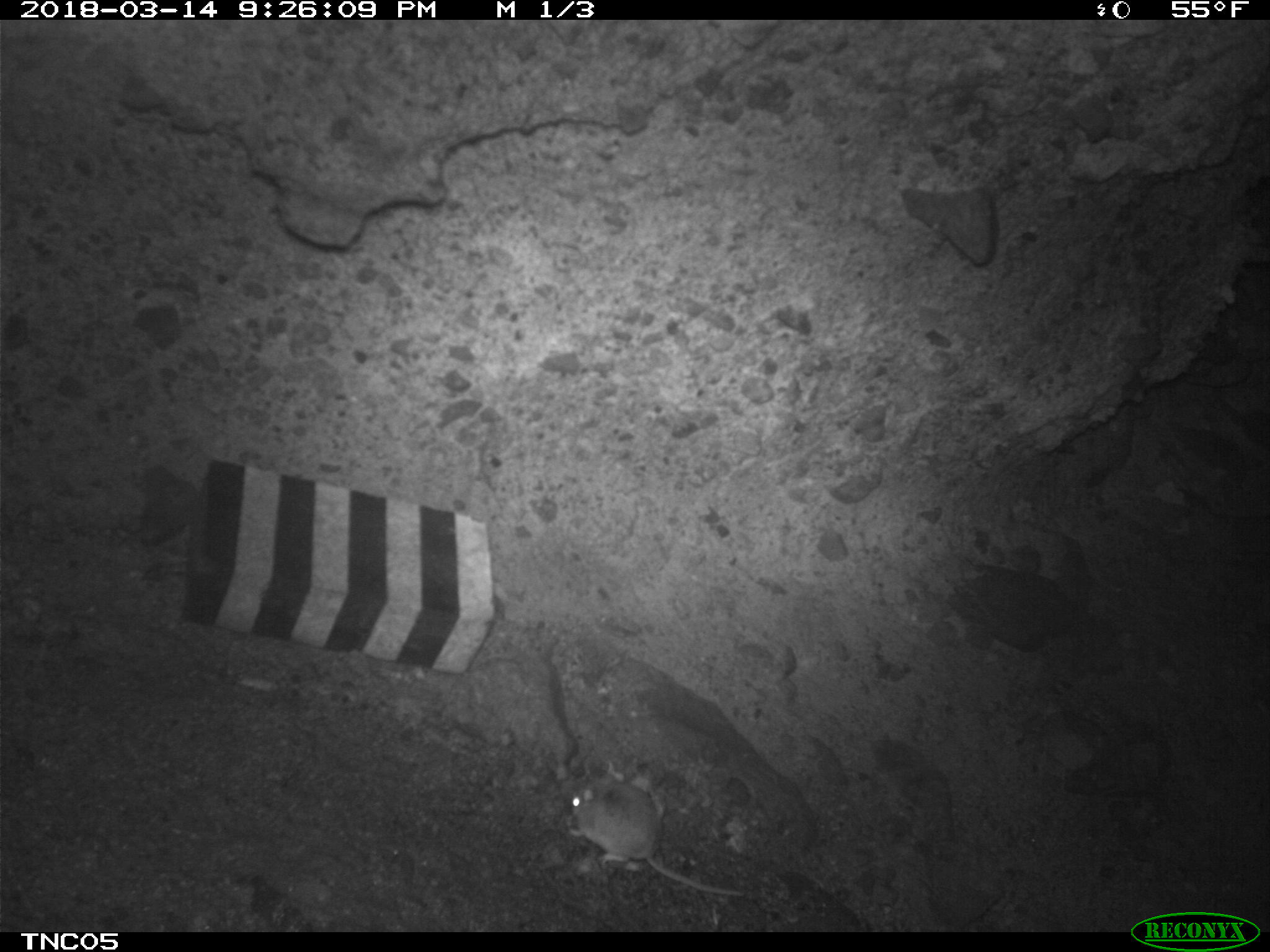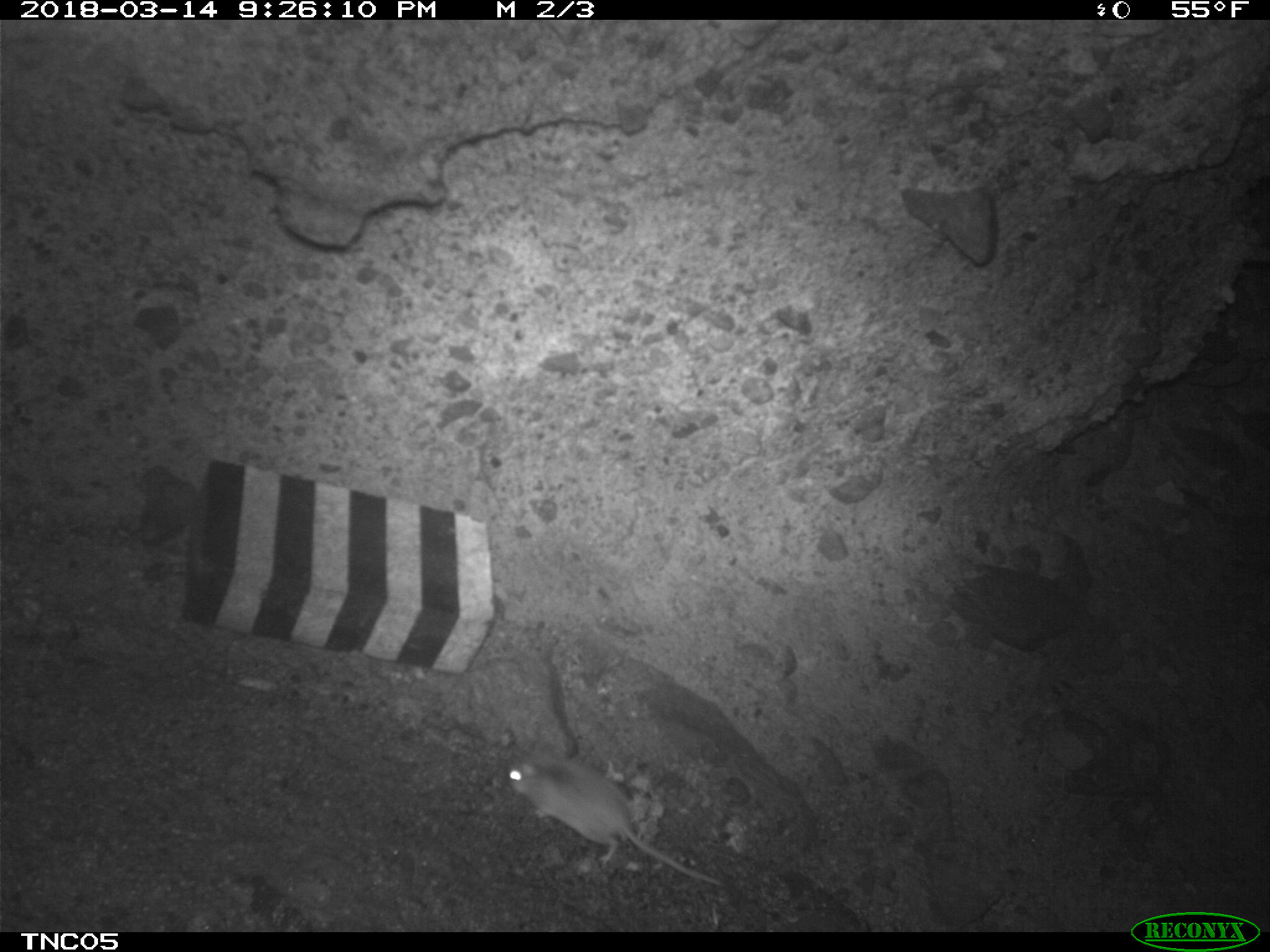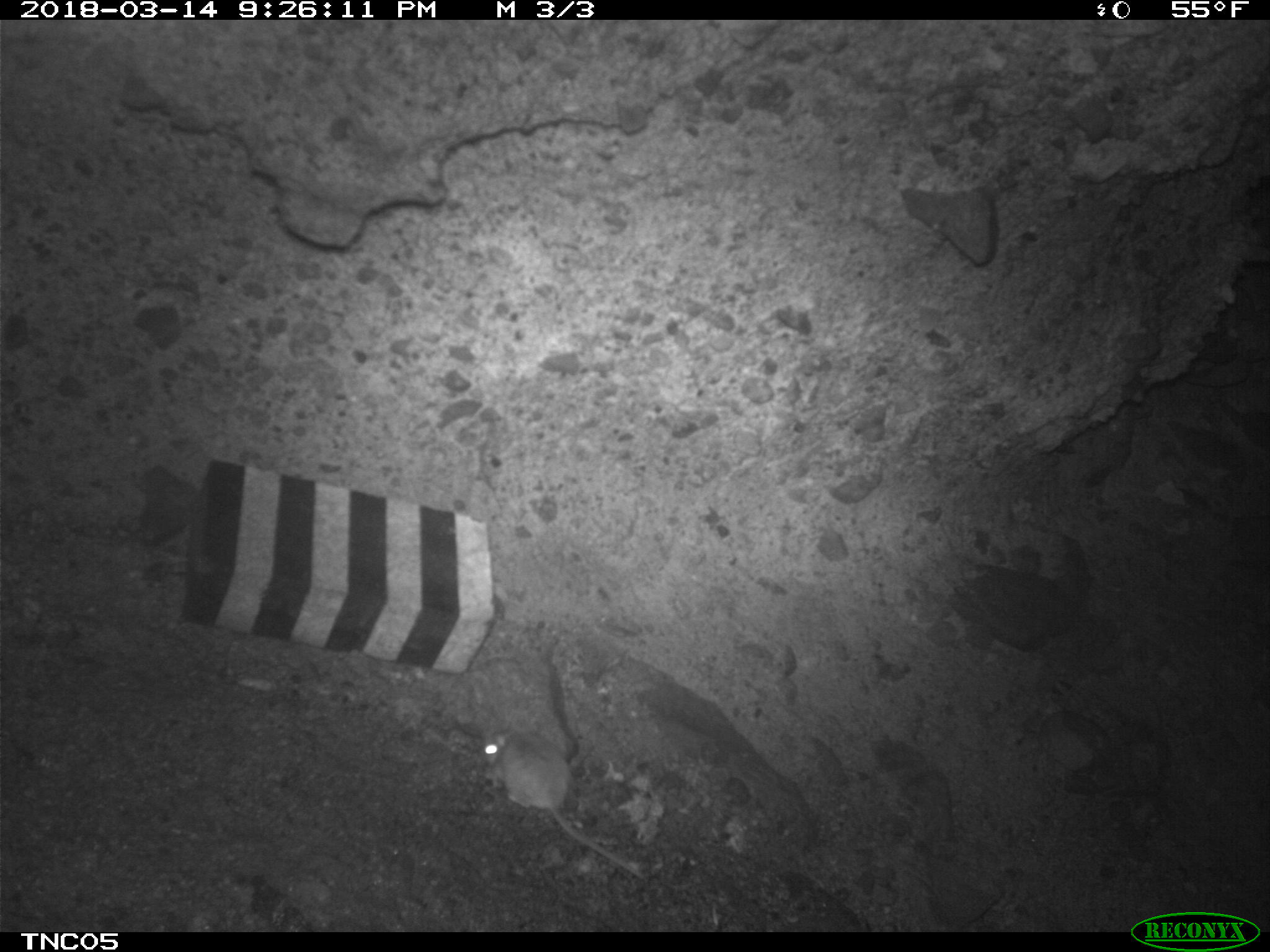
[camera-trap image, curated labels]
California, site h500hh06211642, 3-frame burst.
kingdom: Animalia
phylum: Chordata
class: Mammalia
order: Rodentia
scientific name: Rodentia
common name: rodent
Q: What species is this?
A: Rodent (Rodentia).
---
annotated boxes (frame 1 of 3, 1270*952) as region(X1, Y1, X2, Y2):
rodent: region(562, 771, 749, 897)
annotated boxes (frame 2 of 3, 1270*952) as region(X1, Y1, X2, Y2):
rodent: region(505, 741, 724, 886)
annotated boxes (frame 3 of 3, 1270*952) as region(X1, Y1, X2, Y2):
rodent: region(484, 722, 648, 883)